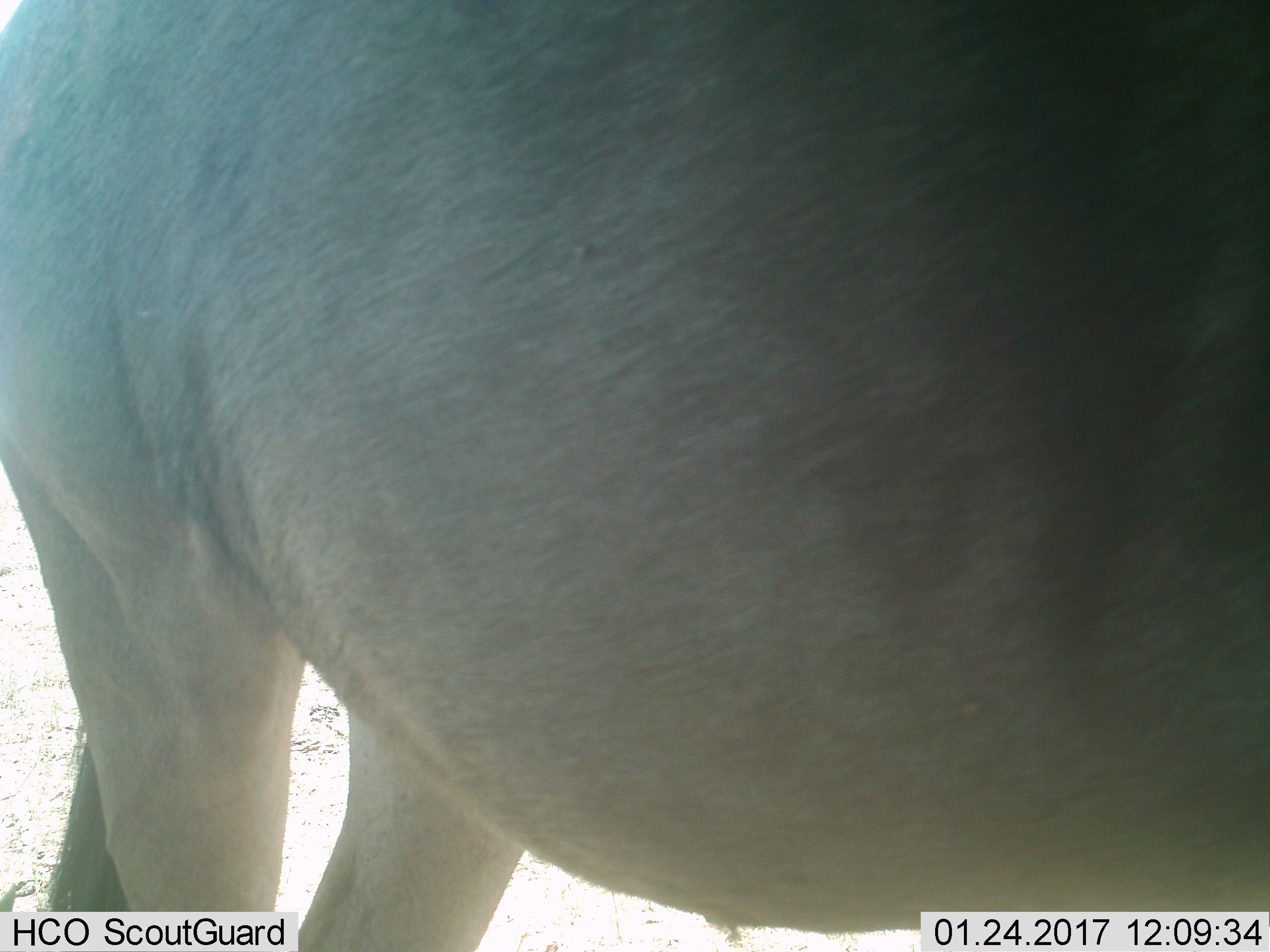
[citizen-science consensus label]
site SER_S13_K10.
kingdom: Animalia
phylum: Chordata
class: Mammalia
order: Artiodactyla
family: Bovidae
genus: Connochaetes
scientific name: Connochaetes taurinus taurinus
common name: blue wildebeest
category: wildebeestblue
Wildebeestblue (blue wildebeest) (Connochaetes taurinus taurinus), count 1. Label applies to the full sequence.